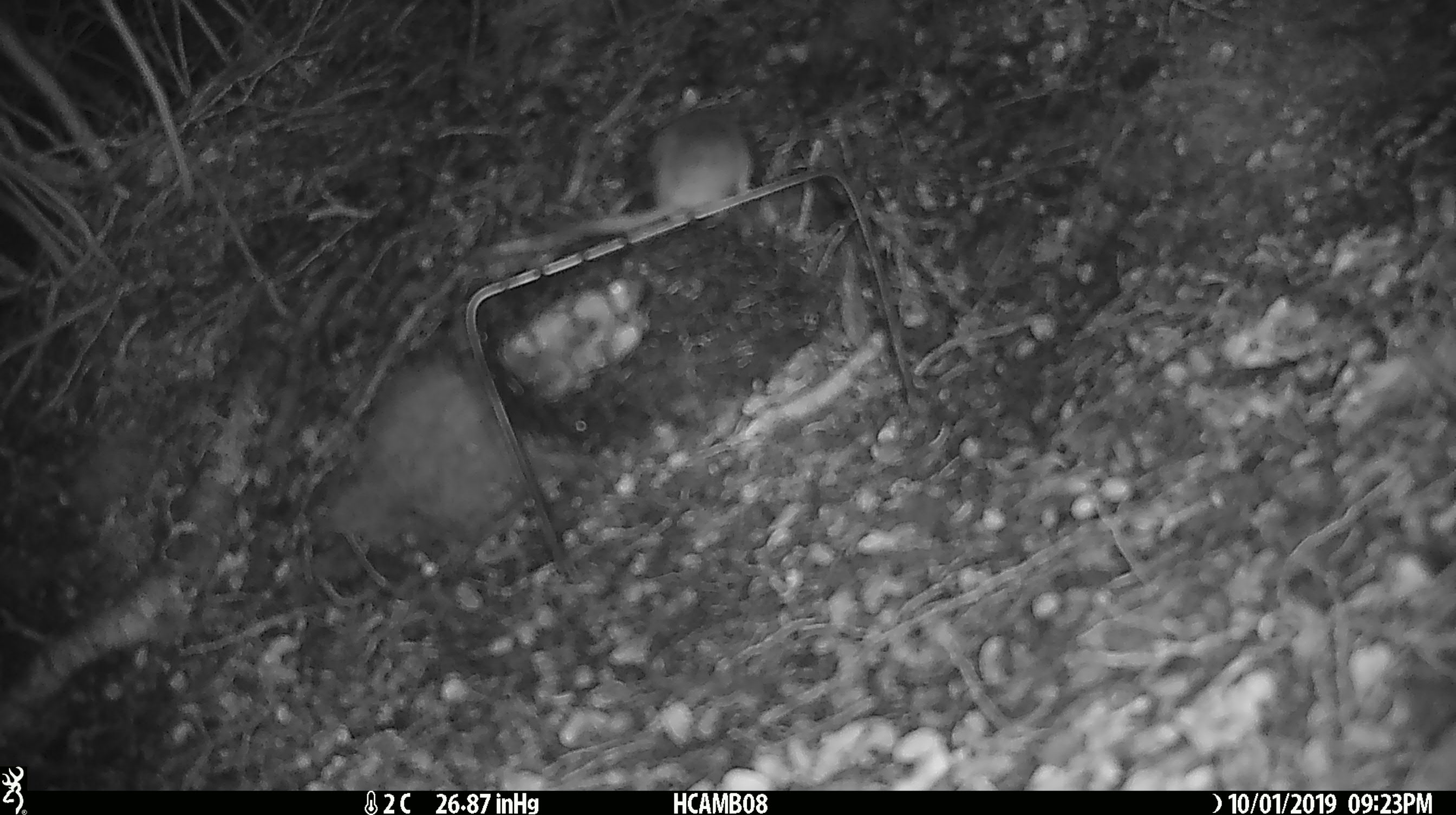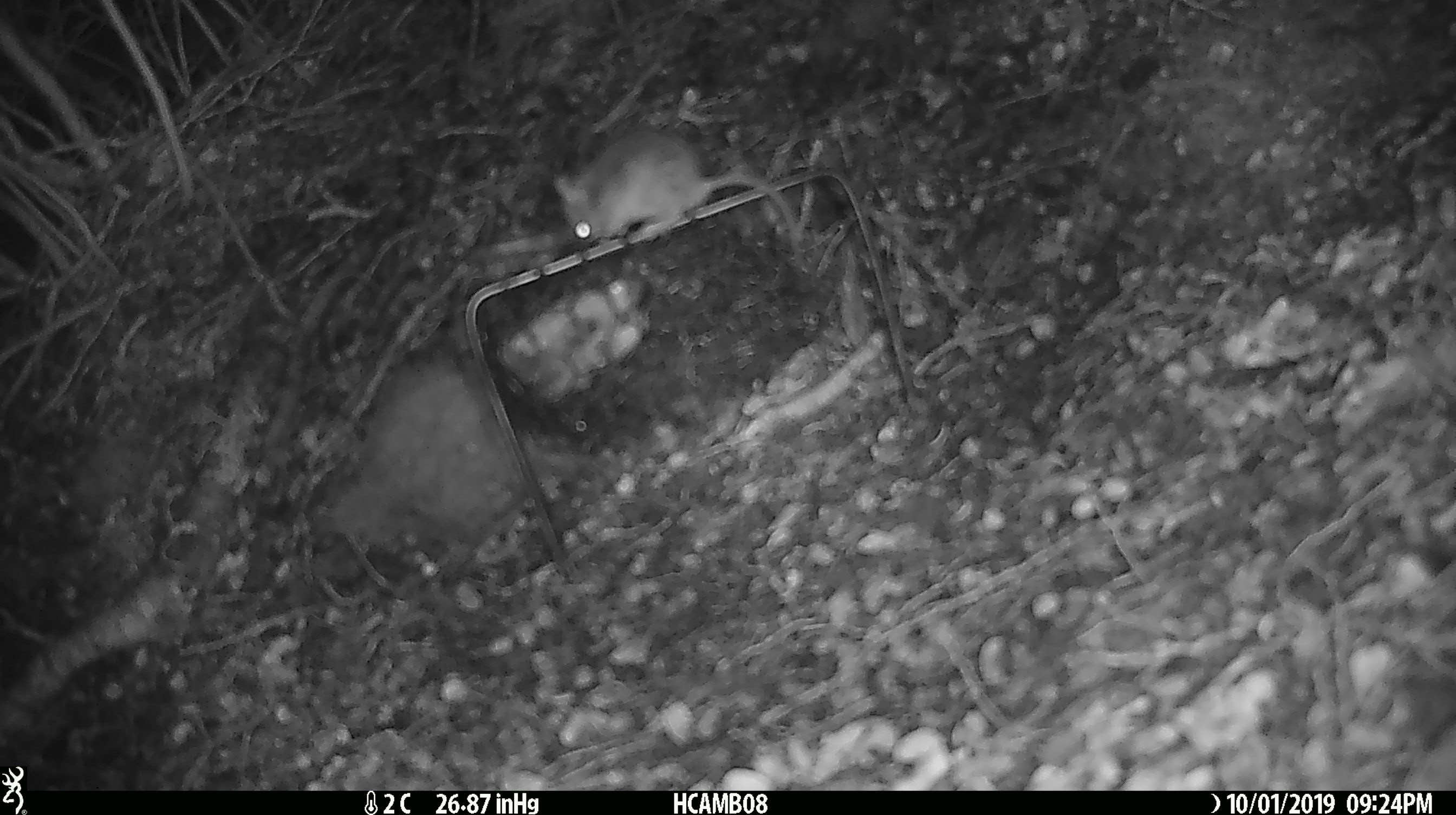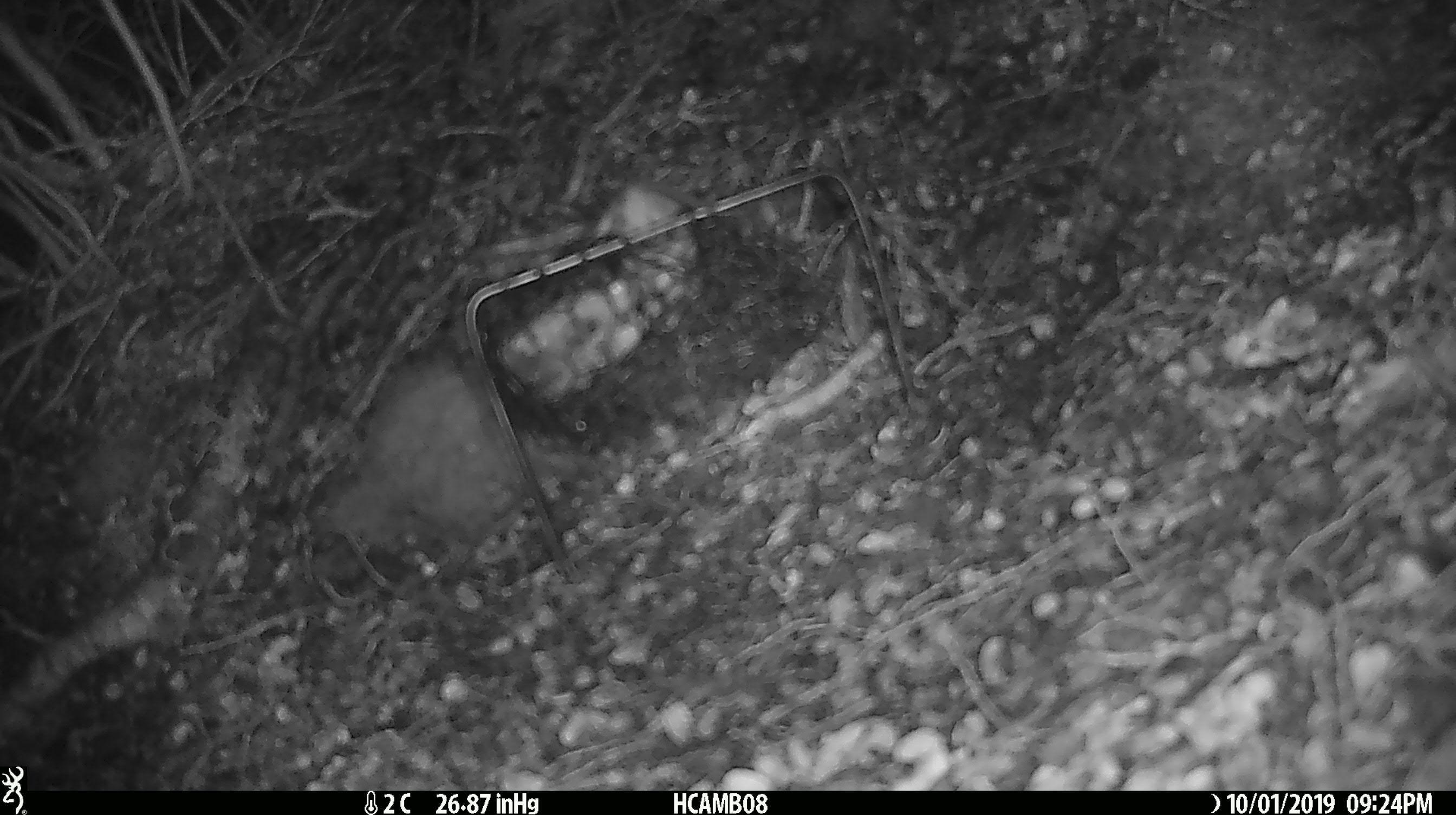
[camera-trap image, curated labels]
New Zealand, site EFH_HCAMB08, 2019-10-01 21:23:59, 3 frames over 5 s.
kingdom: Animalia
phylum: Chordata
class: Mammalia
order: Rodentia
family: Muridae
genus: Mus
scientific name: Mus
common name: mouse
Mouse (Mus).